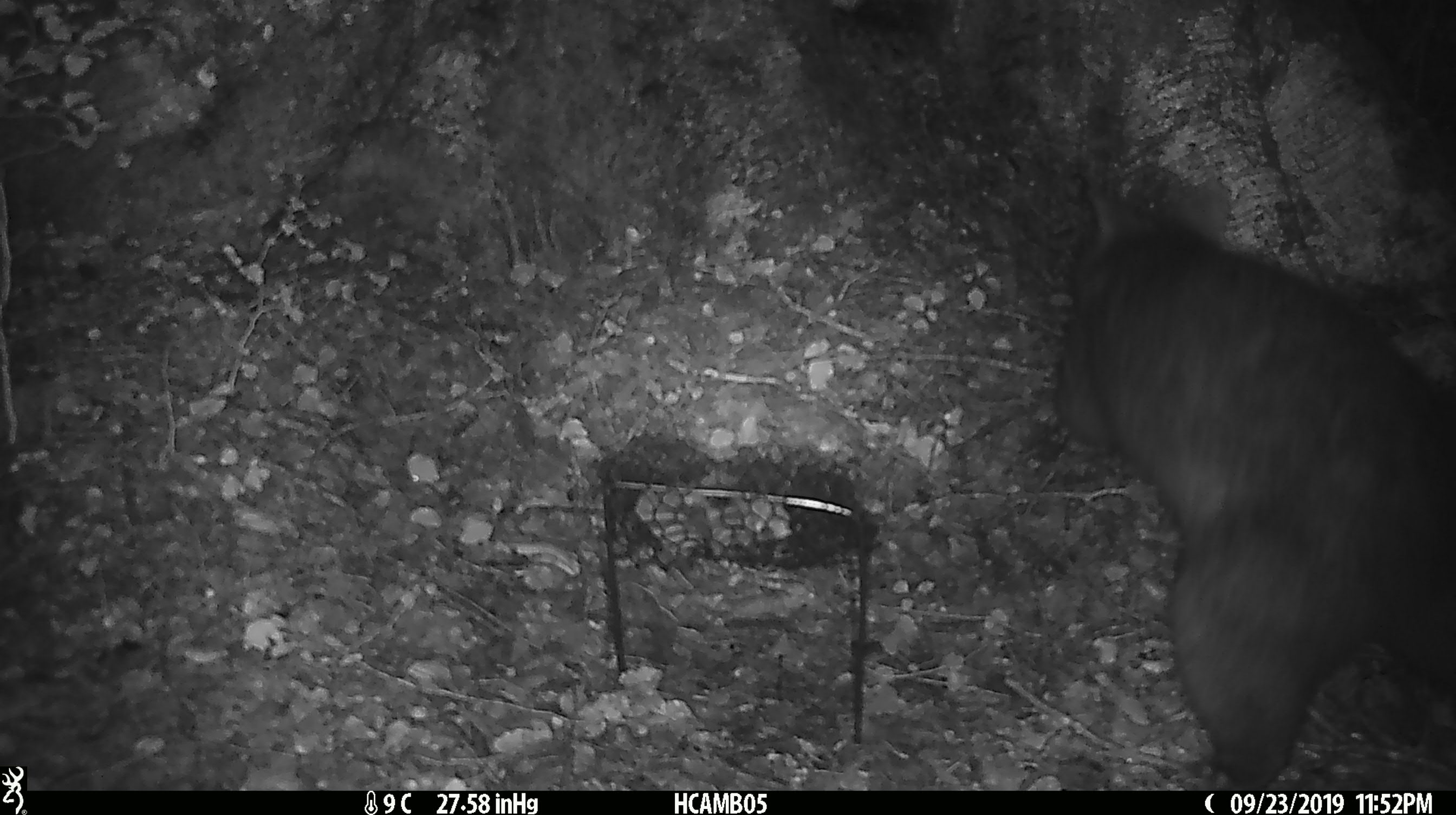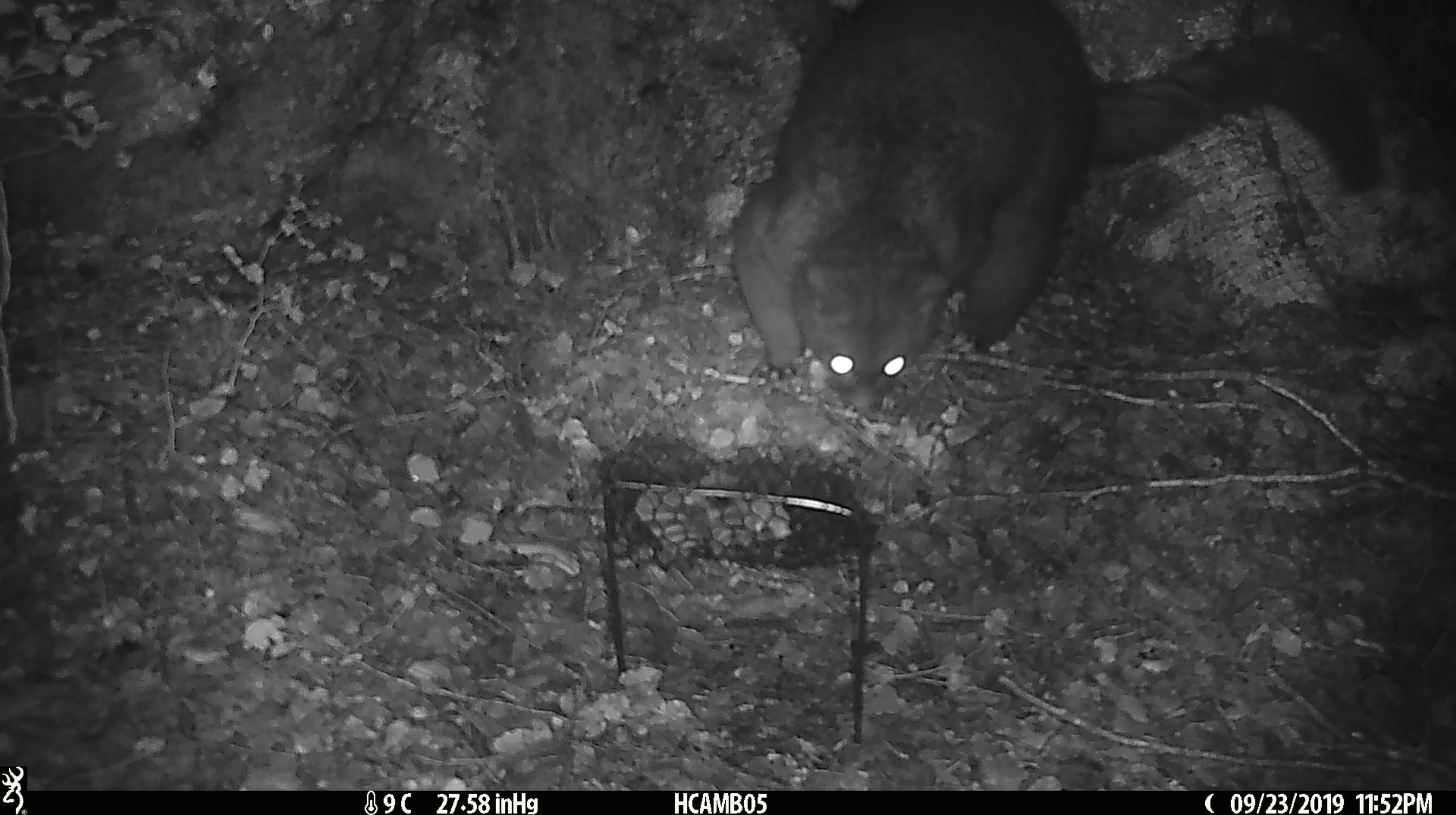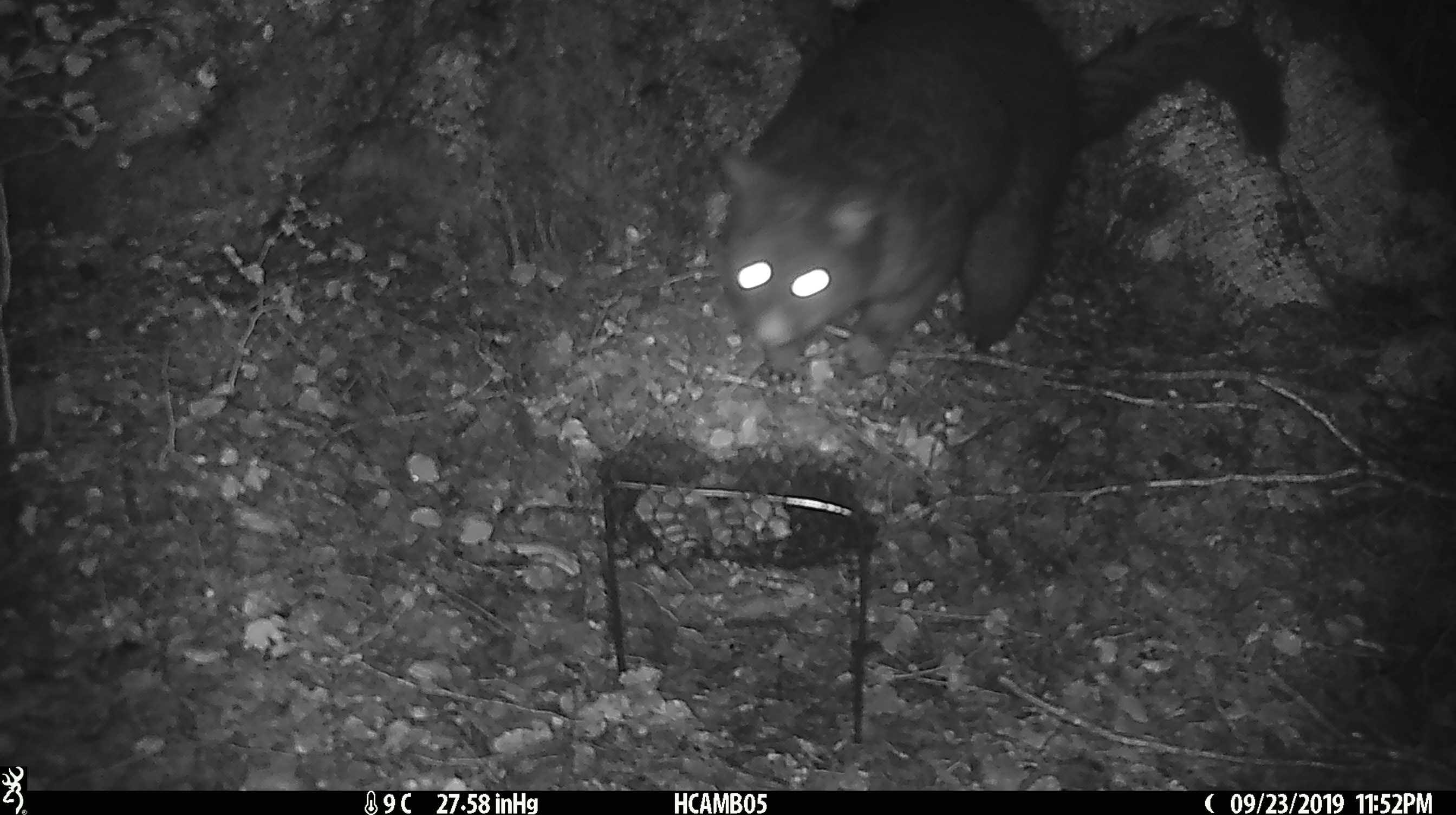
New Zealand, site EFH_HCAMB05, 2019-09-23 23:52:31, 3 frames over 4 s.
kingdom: Animalia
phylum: Chordata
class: Mammalia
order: Diprotodontia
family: Phalangeridae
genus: Trichosurus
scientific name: Trichosurus vulpecula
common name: common brushtail possum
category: possum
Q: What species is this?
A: Possum (common brushtail possum) (Trichosurus vulpecula).